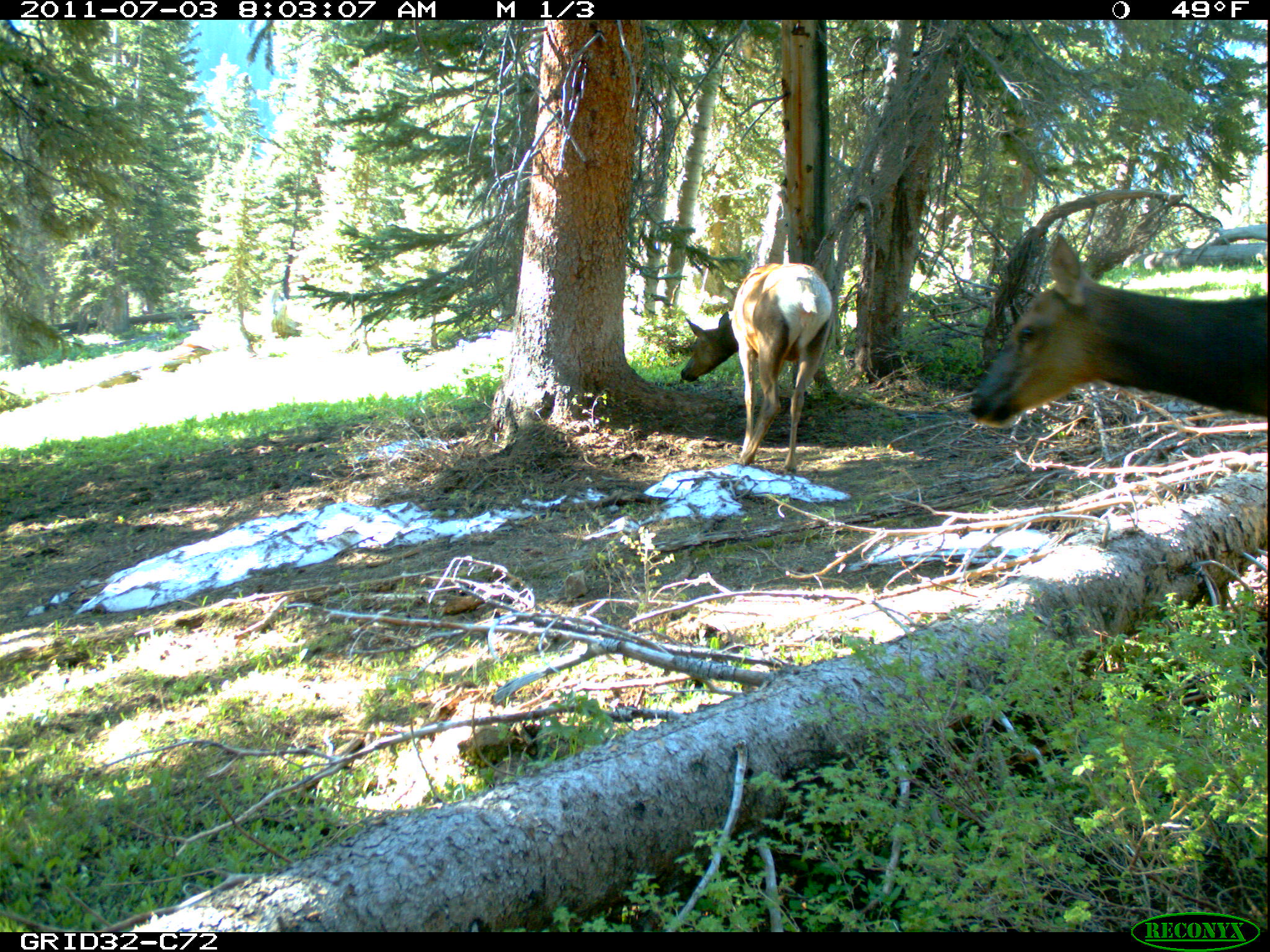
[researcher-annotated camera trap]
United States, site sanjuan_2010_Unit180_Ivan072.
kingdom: Animalia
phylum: Chordata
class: Mammalia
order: Artiodactyla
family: Cervidae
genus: Cervus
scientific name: Cervus elaphus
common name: red deer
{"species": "Cervus elaphus (red deer)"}